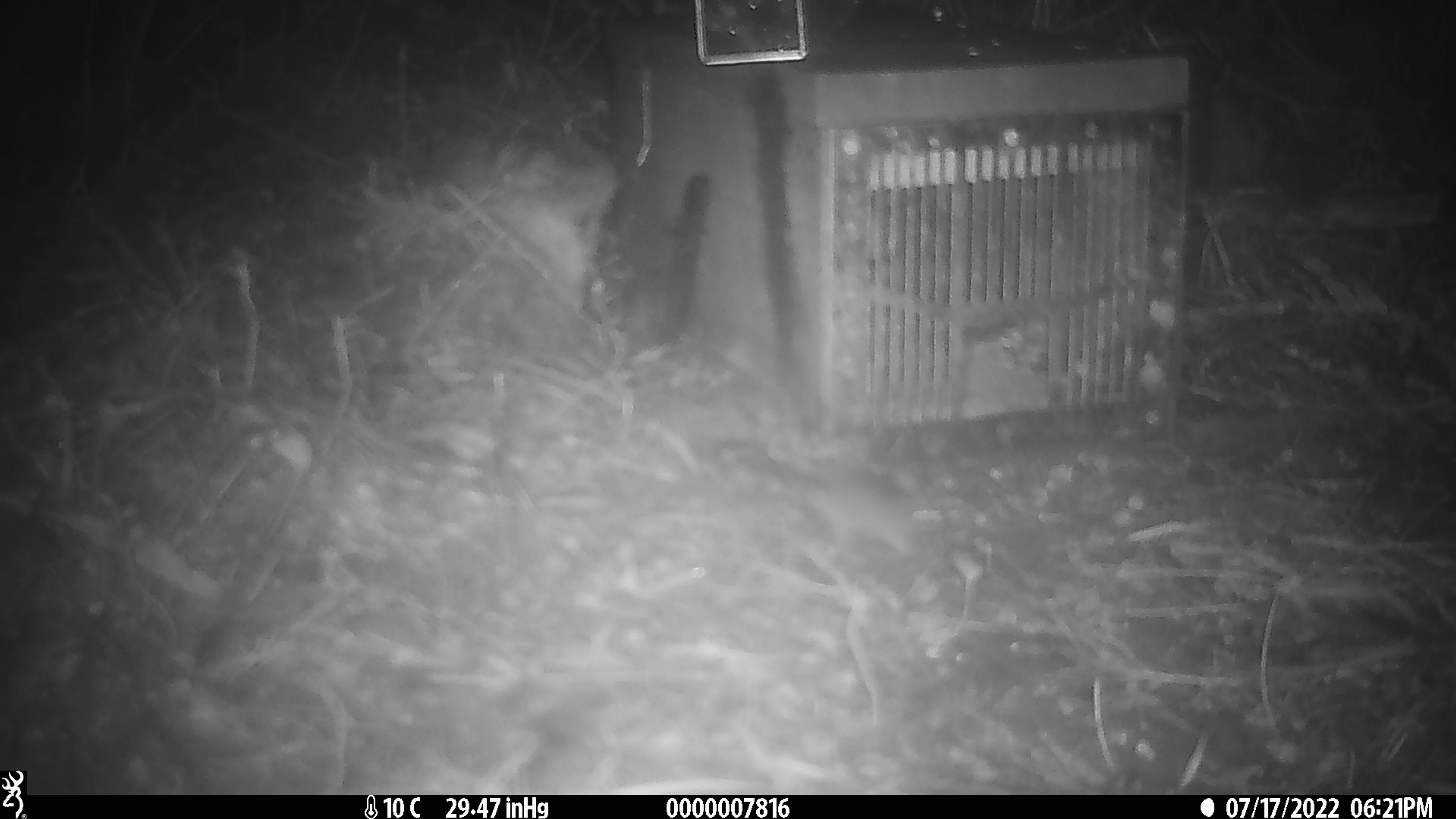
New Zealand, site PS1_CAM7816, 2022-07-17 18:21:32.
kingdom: Animalia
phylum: Chordata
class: Mammalia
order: Rodentia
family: Muridae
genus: Mus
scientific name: Mus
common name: mouse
Mouse (Mus).